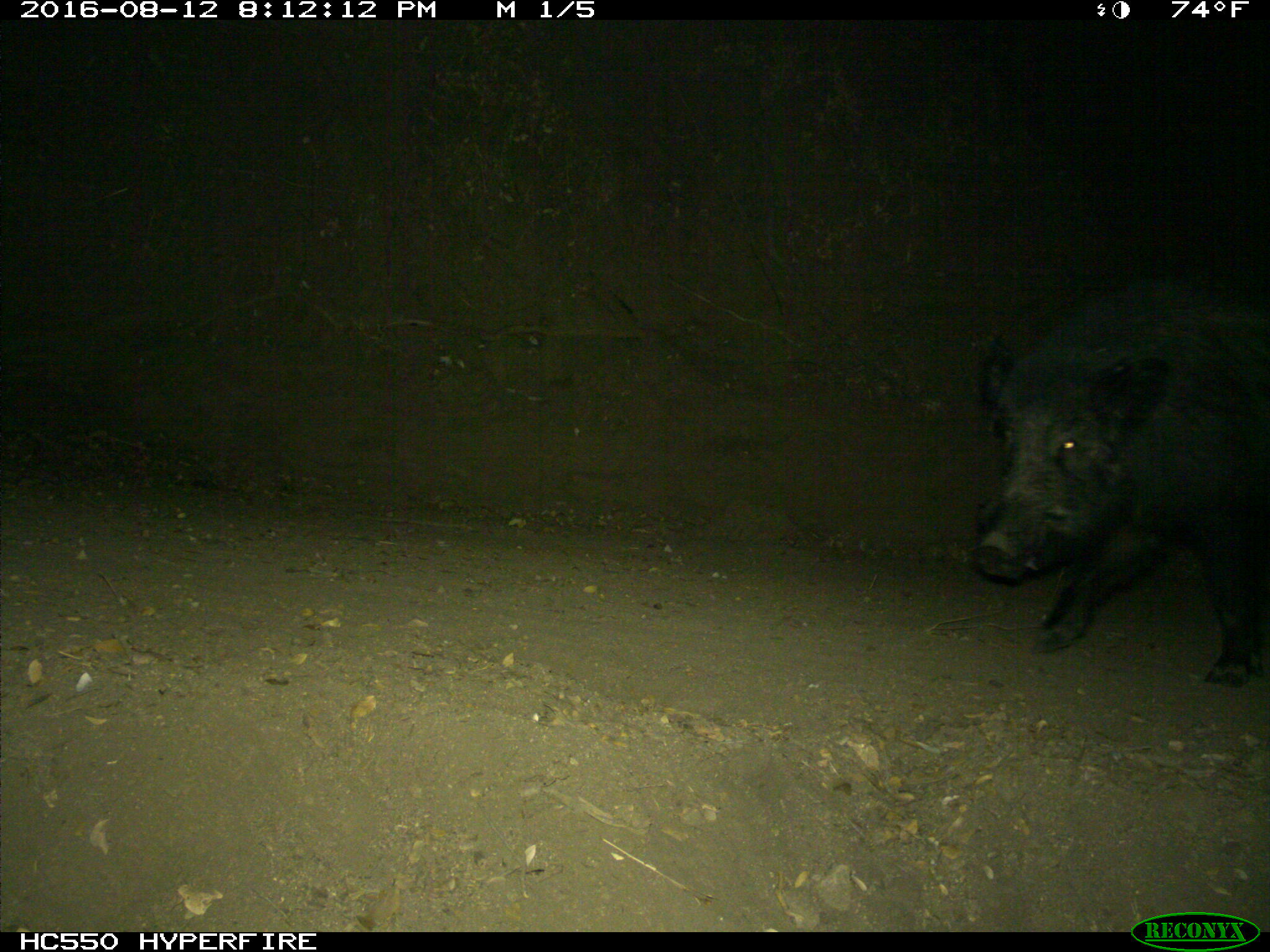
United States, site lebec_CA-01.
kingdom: Animalia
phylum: Chordata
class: Mammalia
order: Artiodactyla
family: Suidae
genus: Sus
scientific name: Sus scrofa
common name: wild boar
Sus scrofa (wild boar).